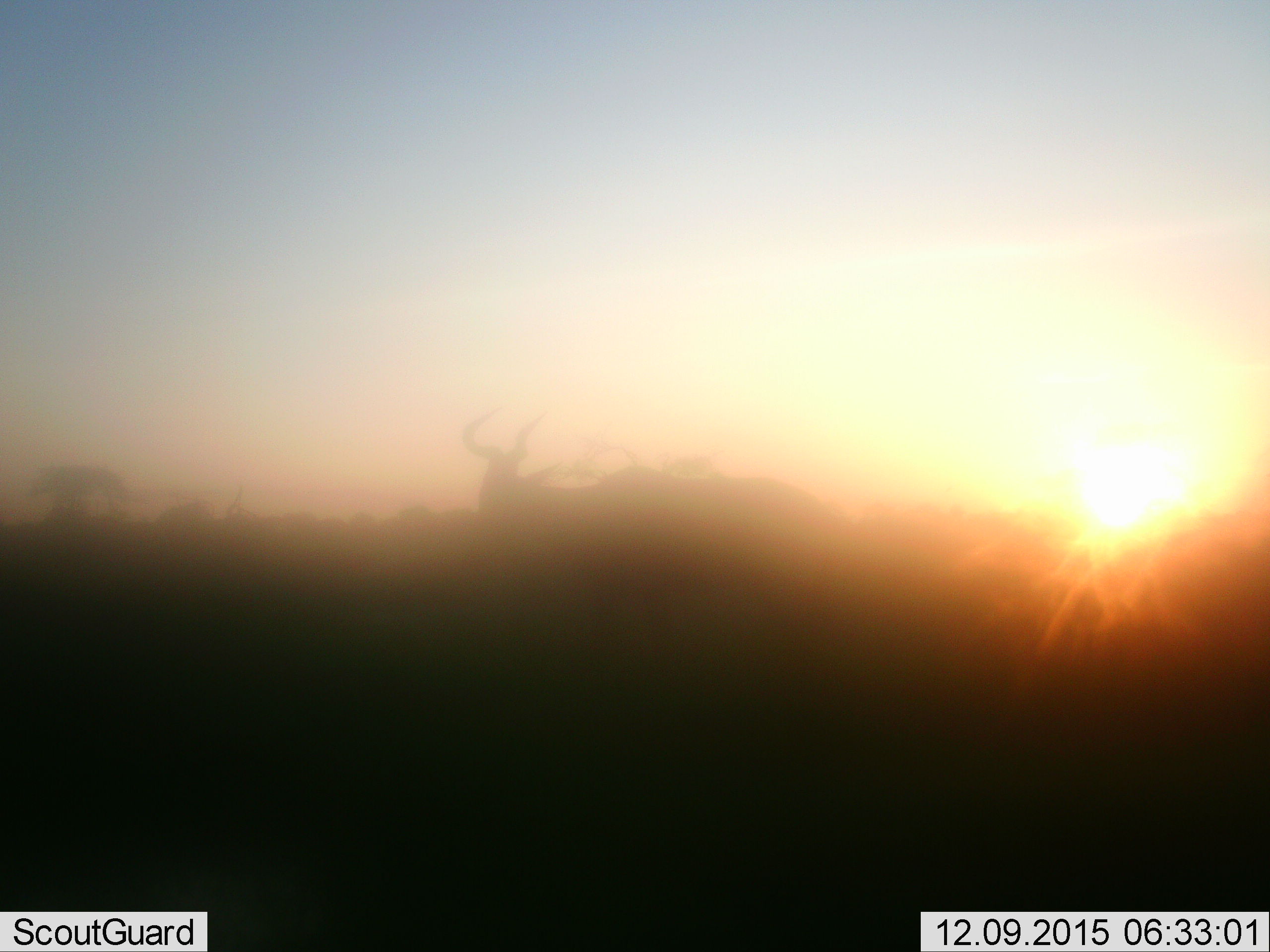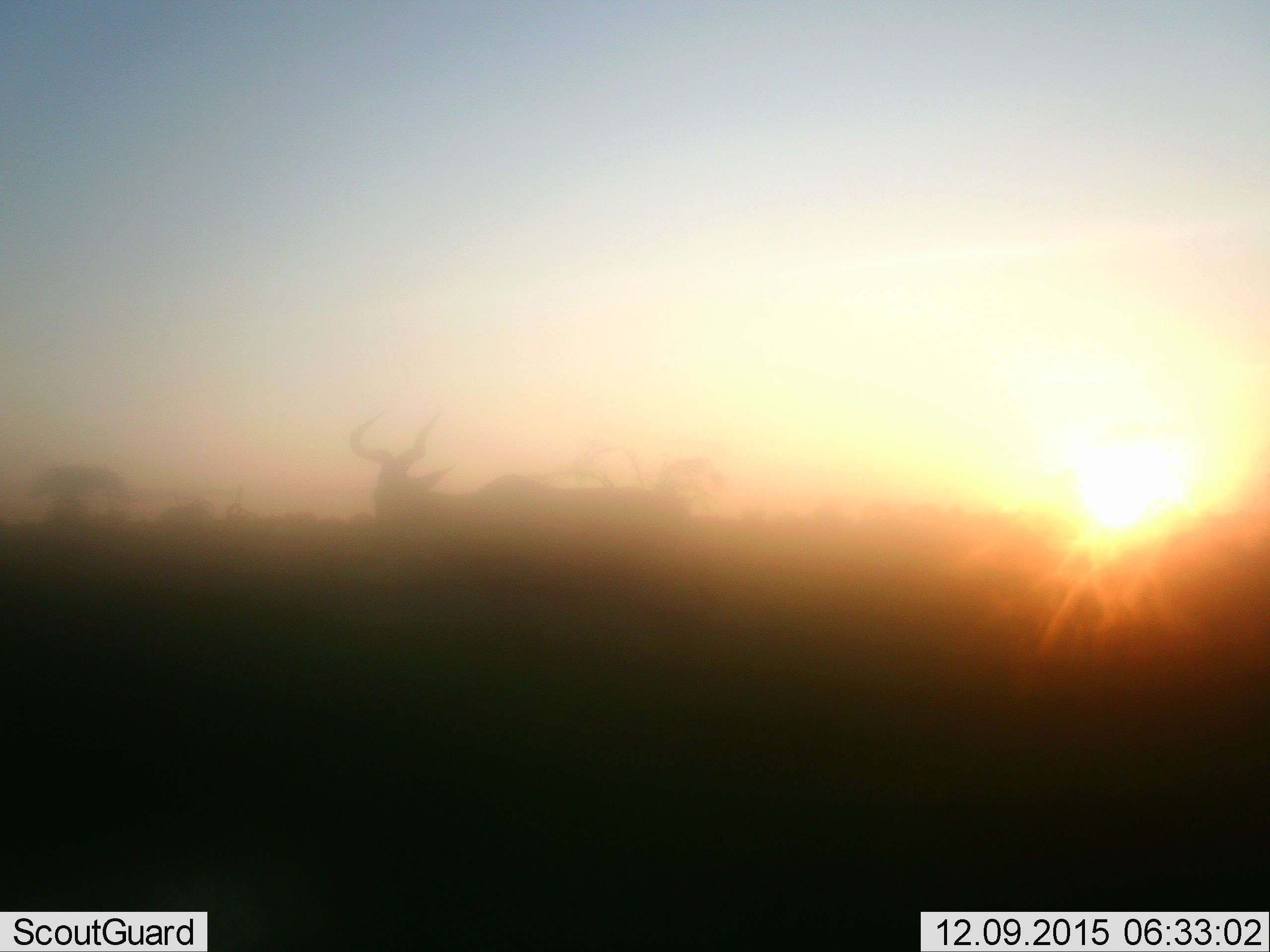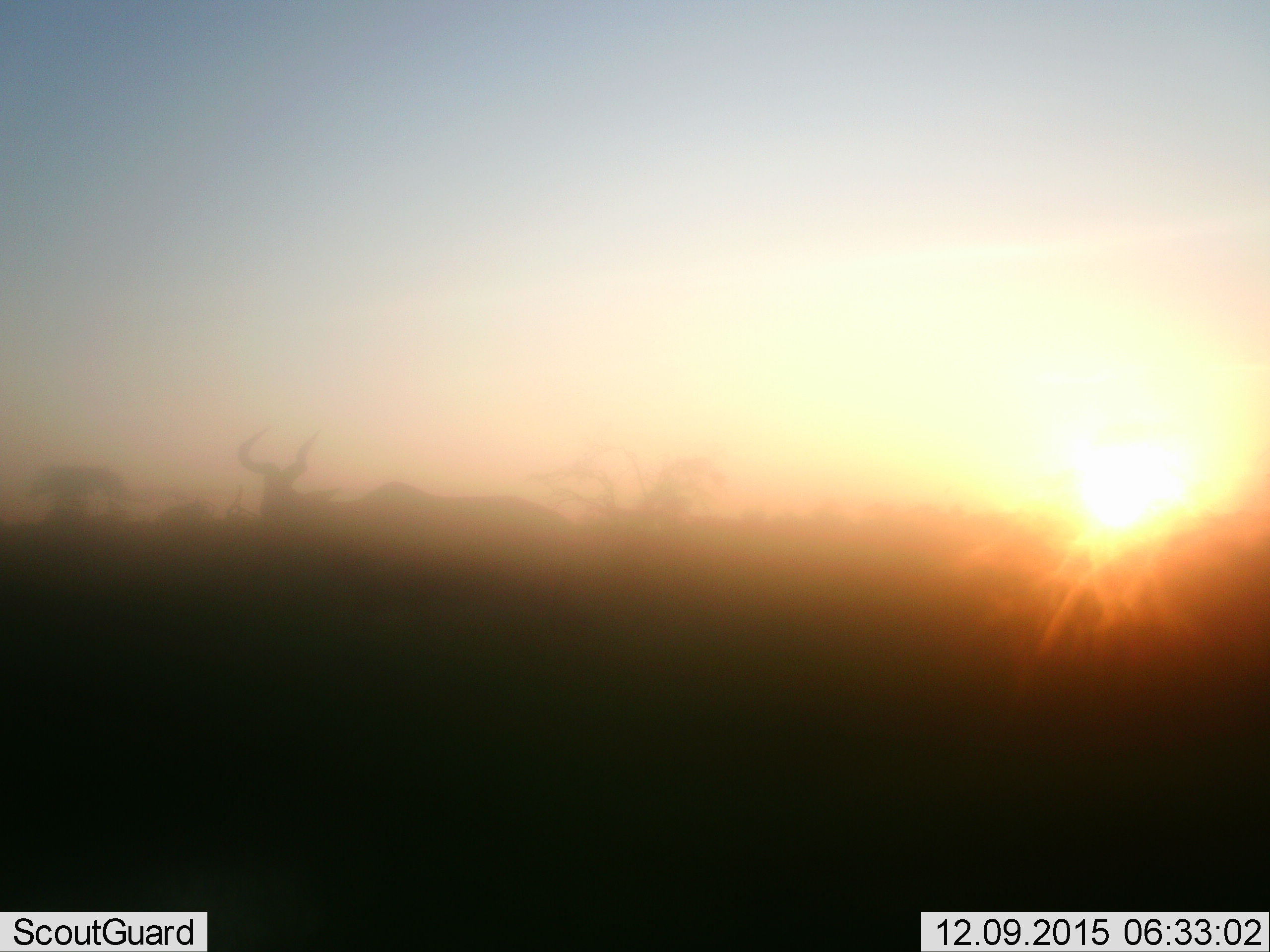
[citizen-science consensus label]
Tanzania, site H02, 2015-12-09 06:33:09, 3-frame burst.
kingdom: Animalia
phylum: Chordata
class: Mammalia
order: Artiodactyla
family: Bovidae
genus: Alcelaphus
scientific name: Alcelaphus buselaphus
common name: hartebeest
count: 1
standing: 0%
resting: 0%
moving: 100%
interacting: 0%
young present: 0%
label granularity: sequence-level